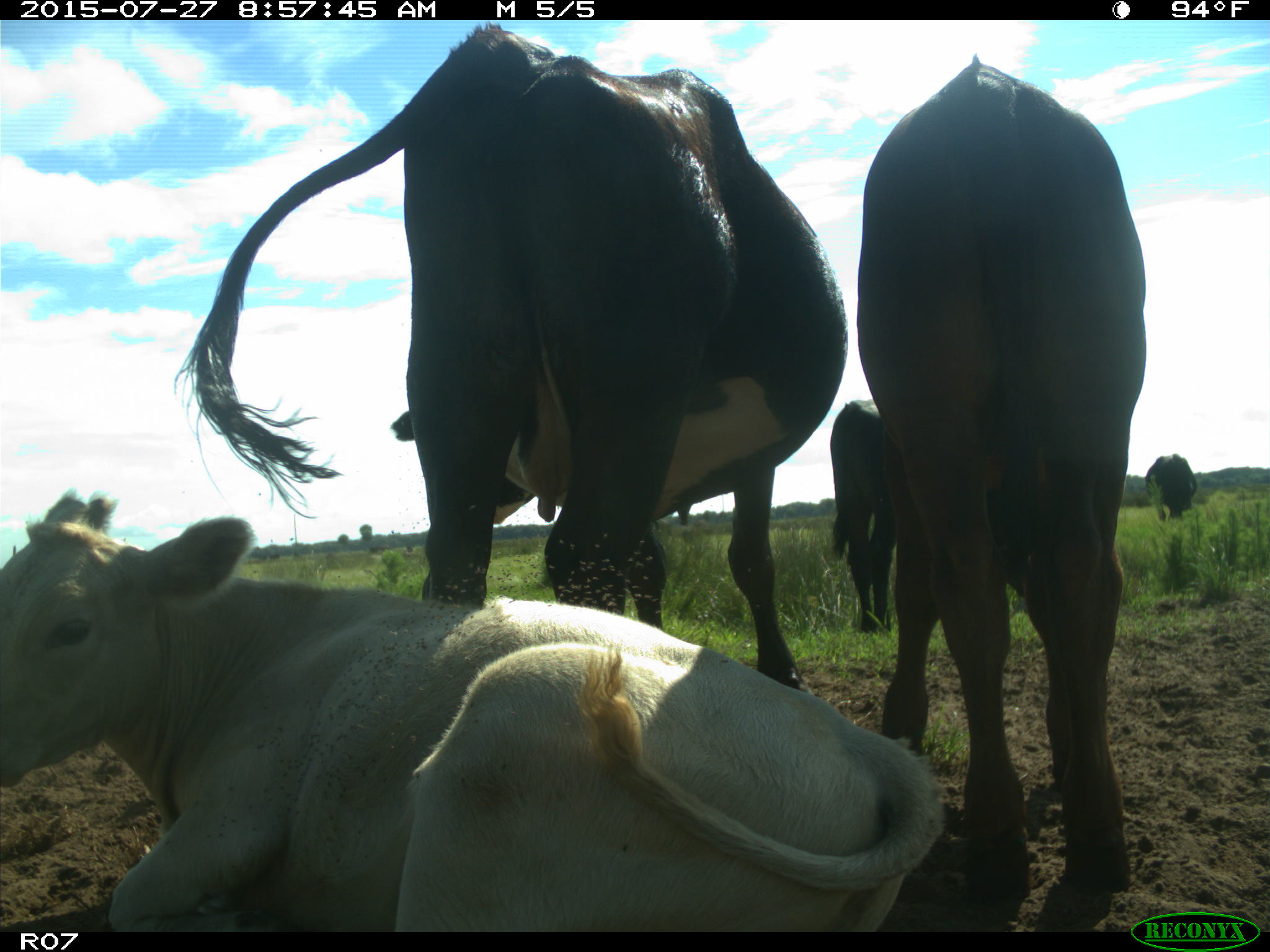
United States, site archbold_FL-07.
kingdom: Animalia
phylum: Chordata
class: Mammalia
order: Artiodactyla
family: Bovidae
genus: Bos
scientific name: Bos taurus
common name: domestic cow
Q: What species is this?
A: Bos taurus (domestic cow).